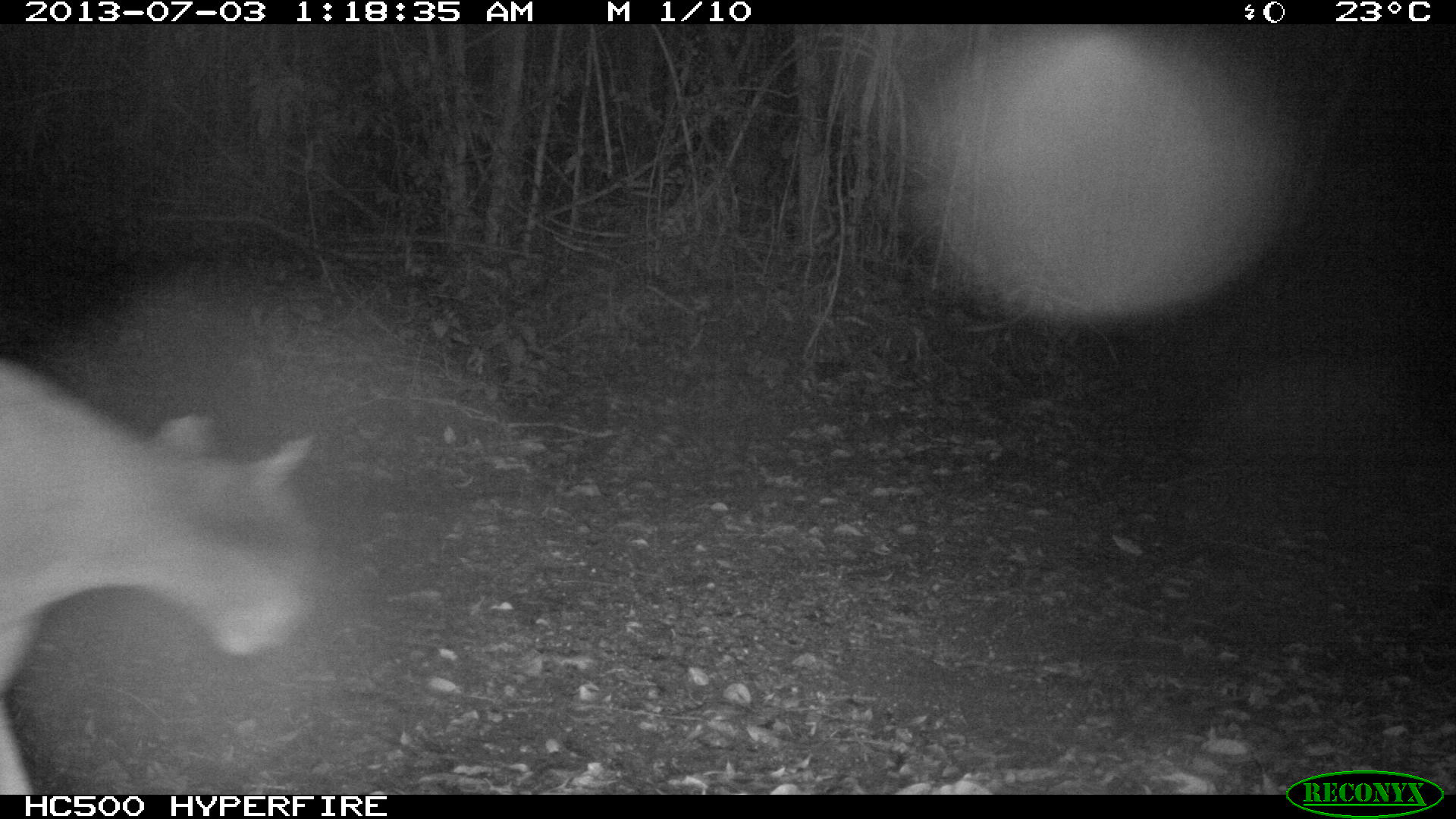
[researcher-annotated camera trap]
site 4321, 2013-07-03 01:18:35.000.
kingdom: Animalia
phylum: Chordata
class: Mammalia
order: Carnivora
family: Felidae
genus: Puma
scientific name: Puma concolor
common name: mountain lion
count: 1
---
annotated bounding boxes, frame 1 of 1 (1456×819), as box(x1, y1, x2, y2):
puma concolor: box(0, 358, 321, 794)